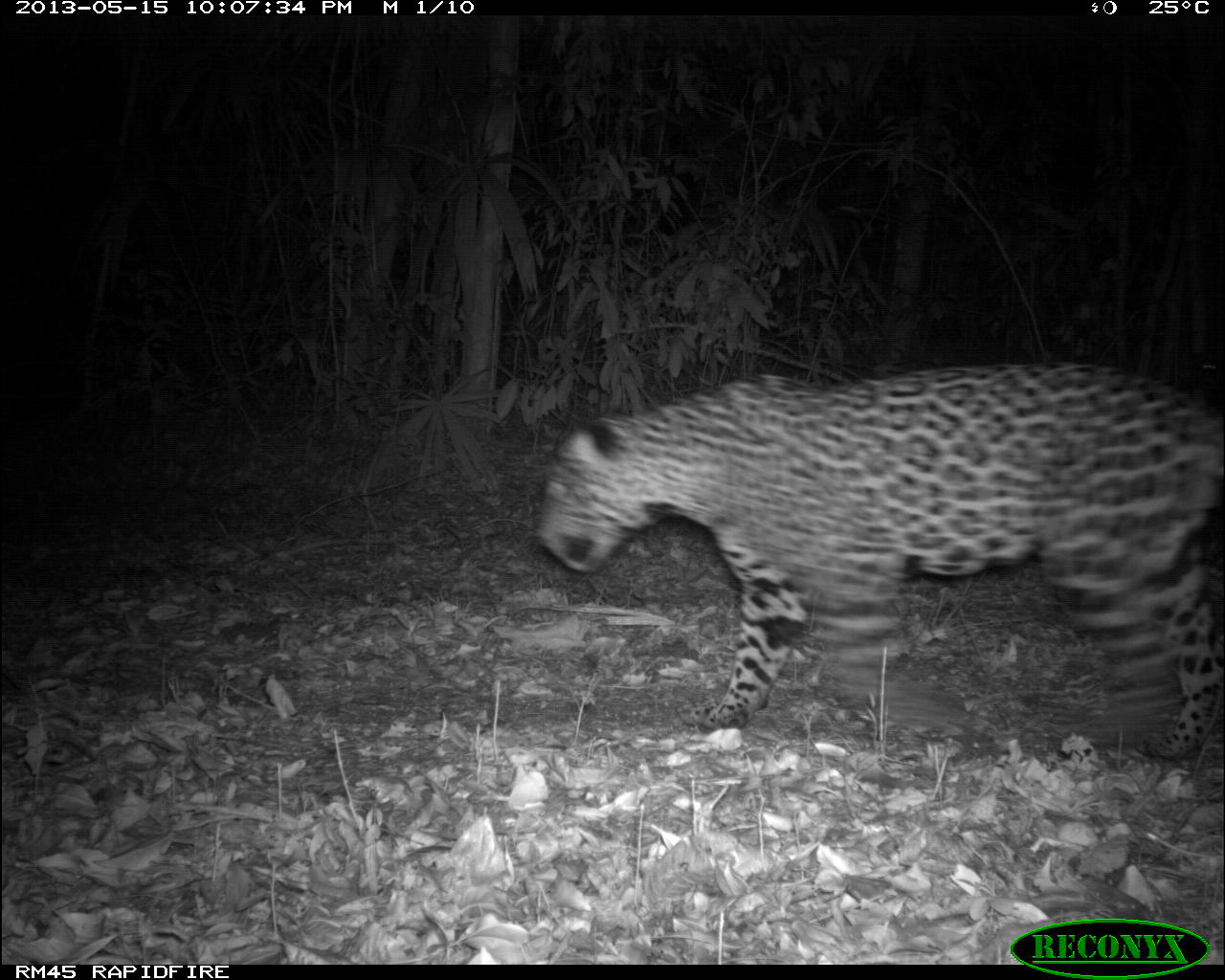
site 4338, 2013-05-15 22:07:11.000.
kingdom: Animalia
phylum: Chordata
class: Mammalia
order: Carnivora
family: Felidae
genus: Panthera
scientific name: Panthera onca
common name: jaguar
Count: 1.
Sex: male.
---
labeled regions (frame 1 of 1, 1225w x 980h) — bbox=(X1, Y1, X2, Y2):
panthera onca: bbox=(529, 362, 1225, 764)